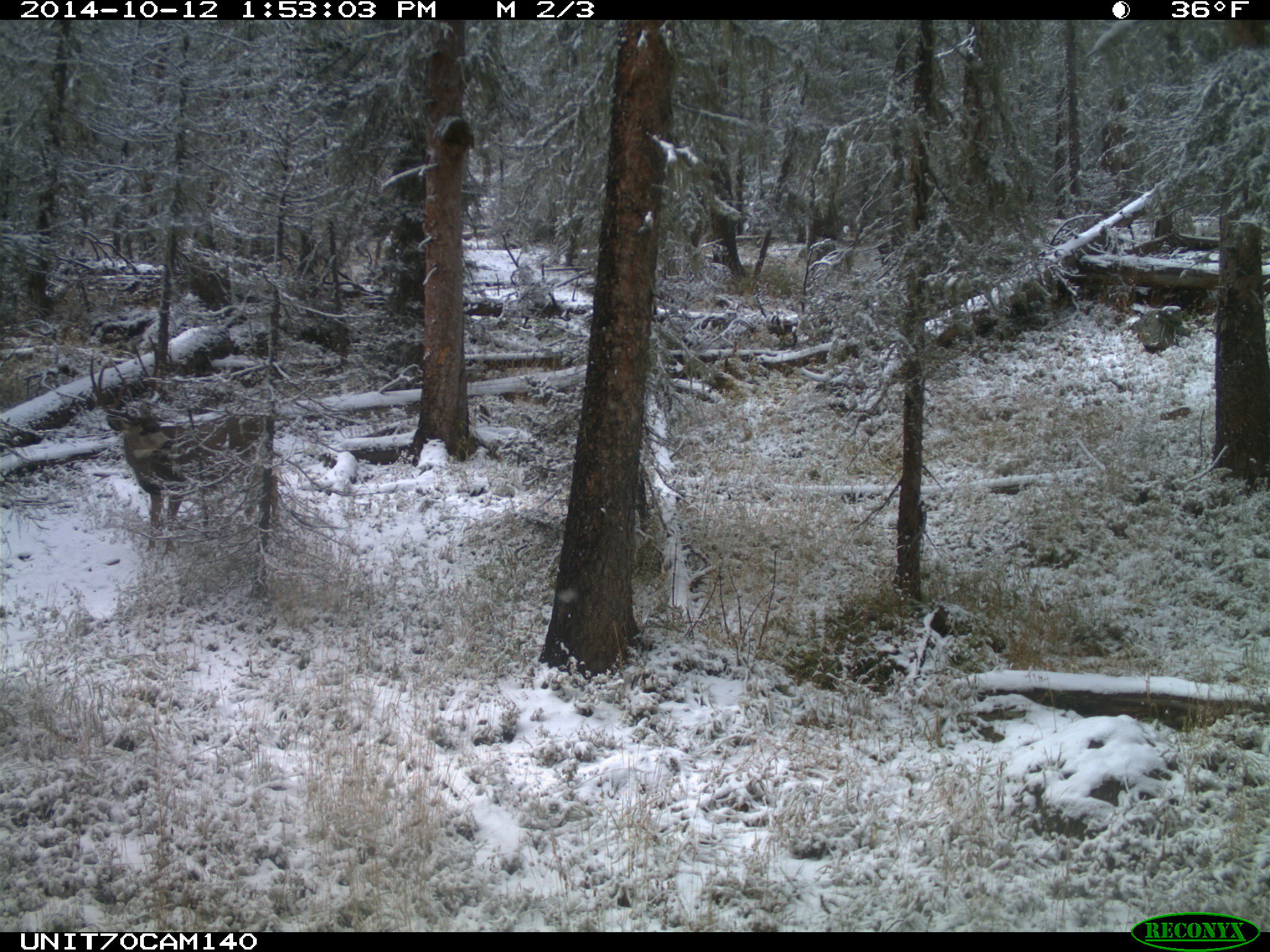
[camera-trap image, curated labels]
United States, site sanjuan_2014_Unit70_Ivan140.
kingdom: Animalia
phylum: Chordata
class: Mammalia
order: Artiodactyla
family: Cervidae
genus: Odocoileus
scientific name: Odocoileus hemionus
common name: mule deer